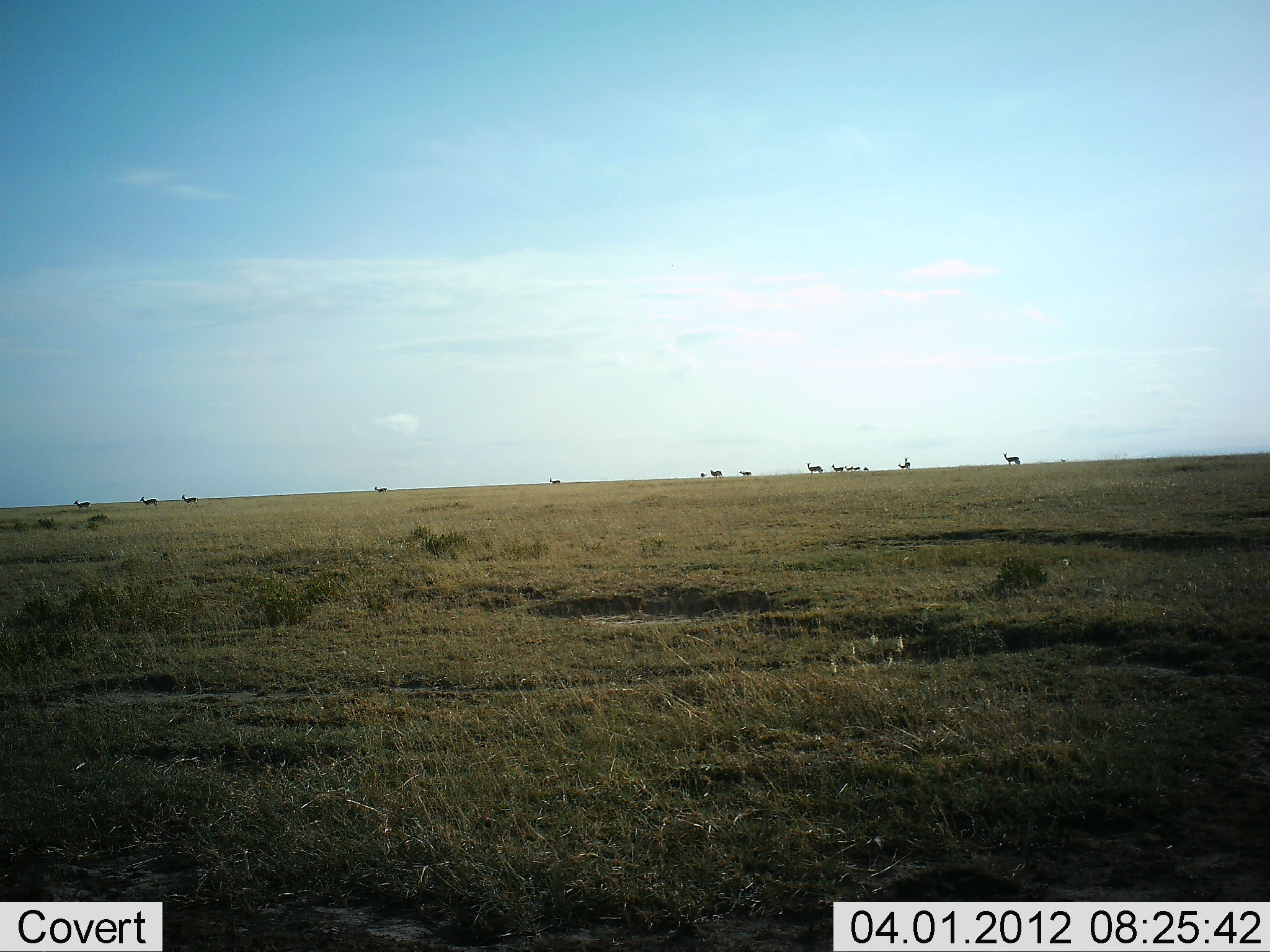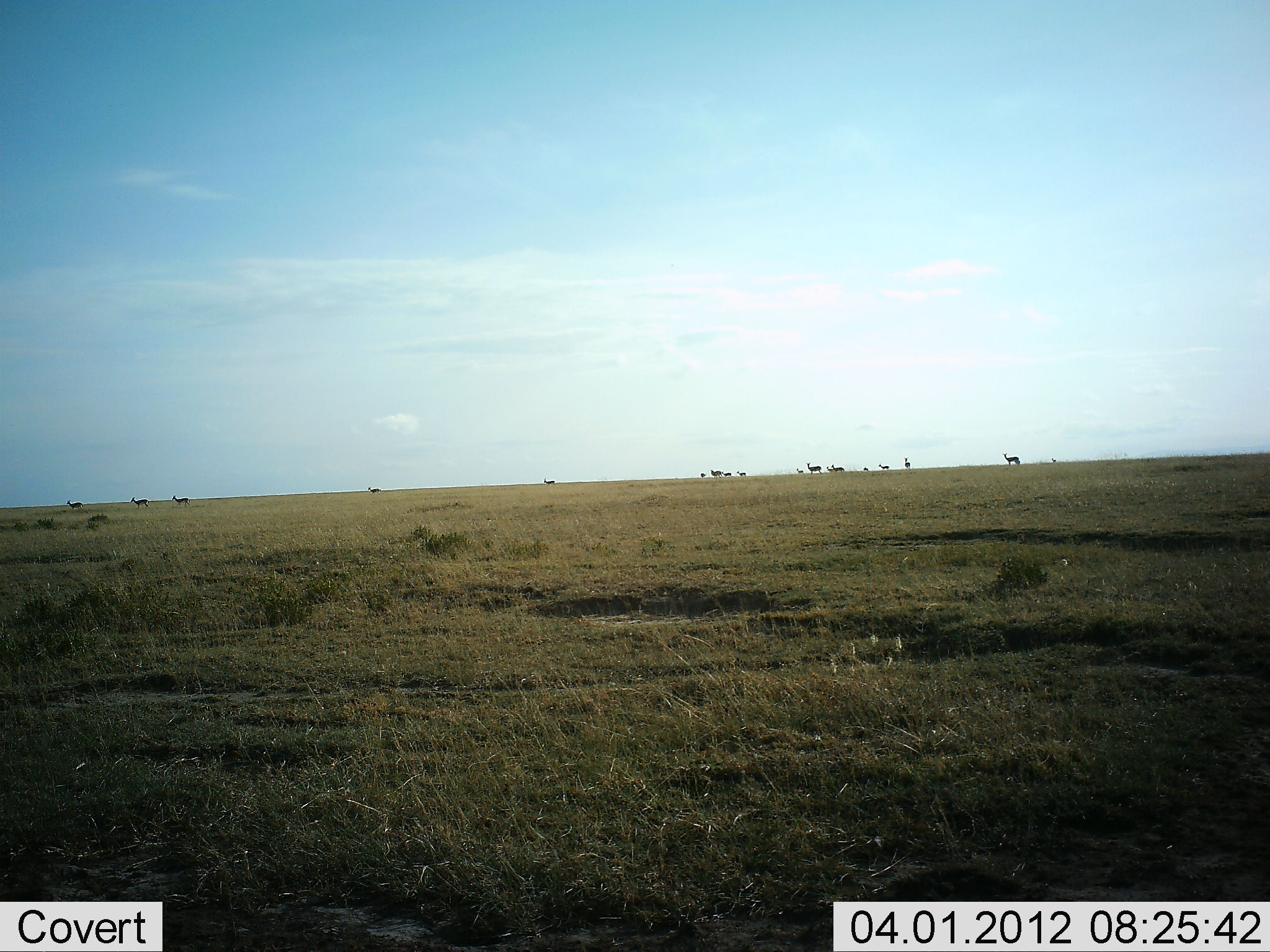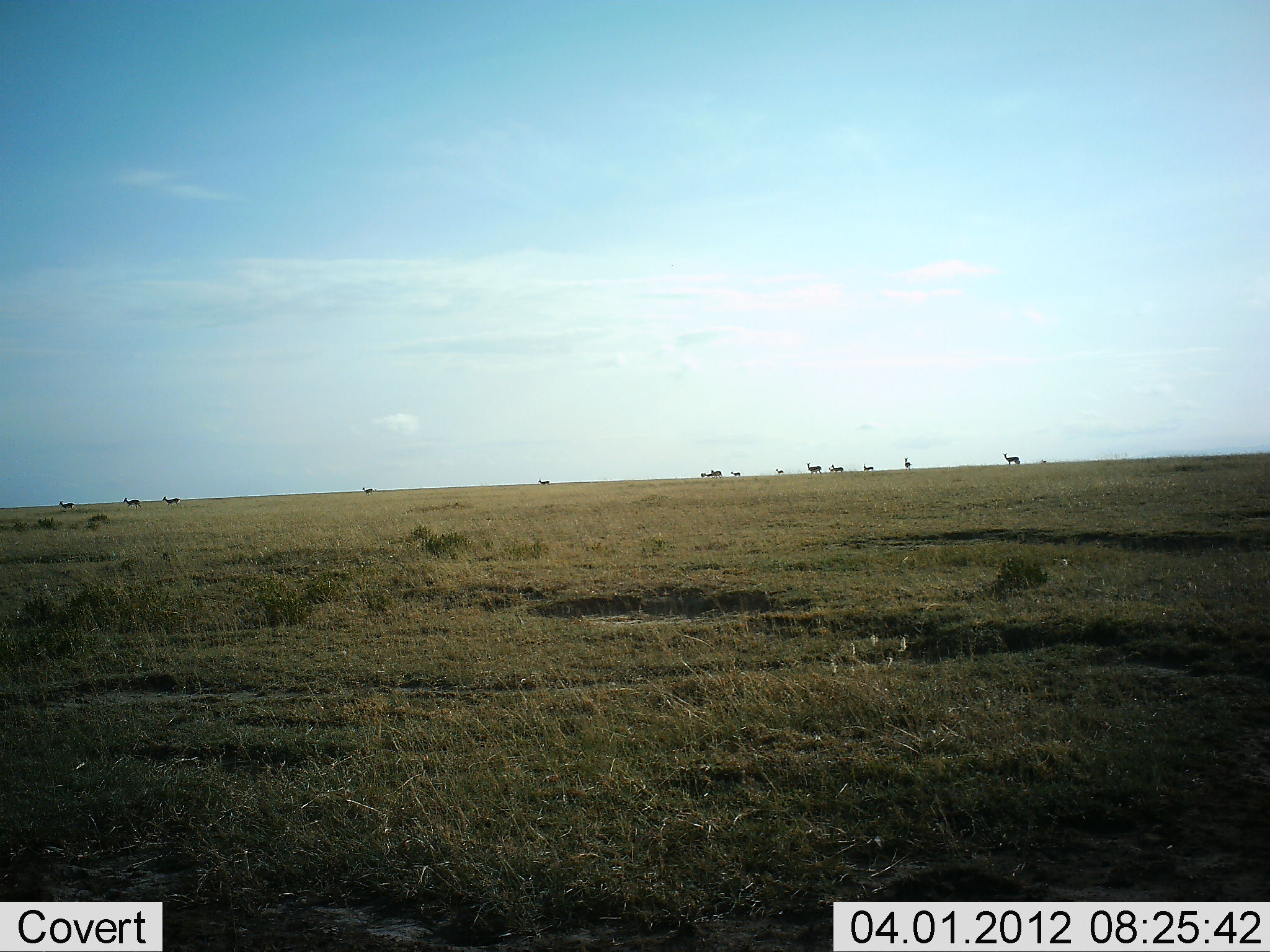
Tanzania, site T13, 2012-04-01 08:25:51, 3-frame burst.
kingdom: Animalia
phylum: Chordata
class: Mammalia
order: Artiodactyla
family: Bovidae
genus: Eudorcas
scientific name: Eudorcas thomsonii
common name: thomson's gazelle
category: gazellethomsons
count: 11-50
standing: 35%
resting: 0%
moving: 82%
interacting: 0%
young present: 0%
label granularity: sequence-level